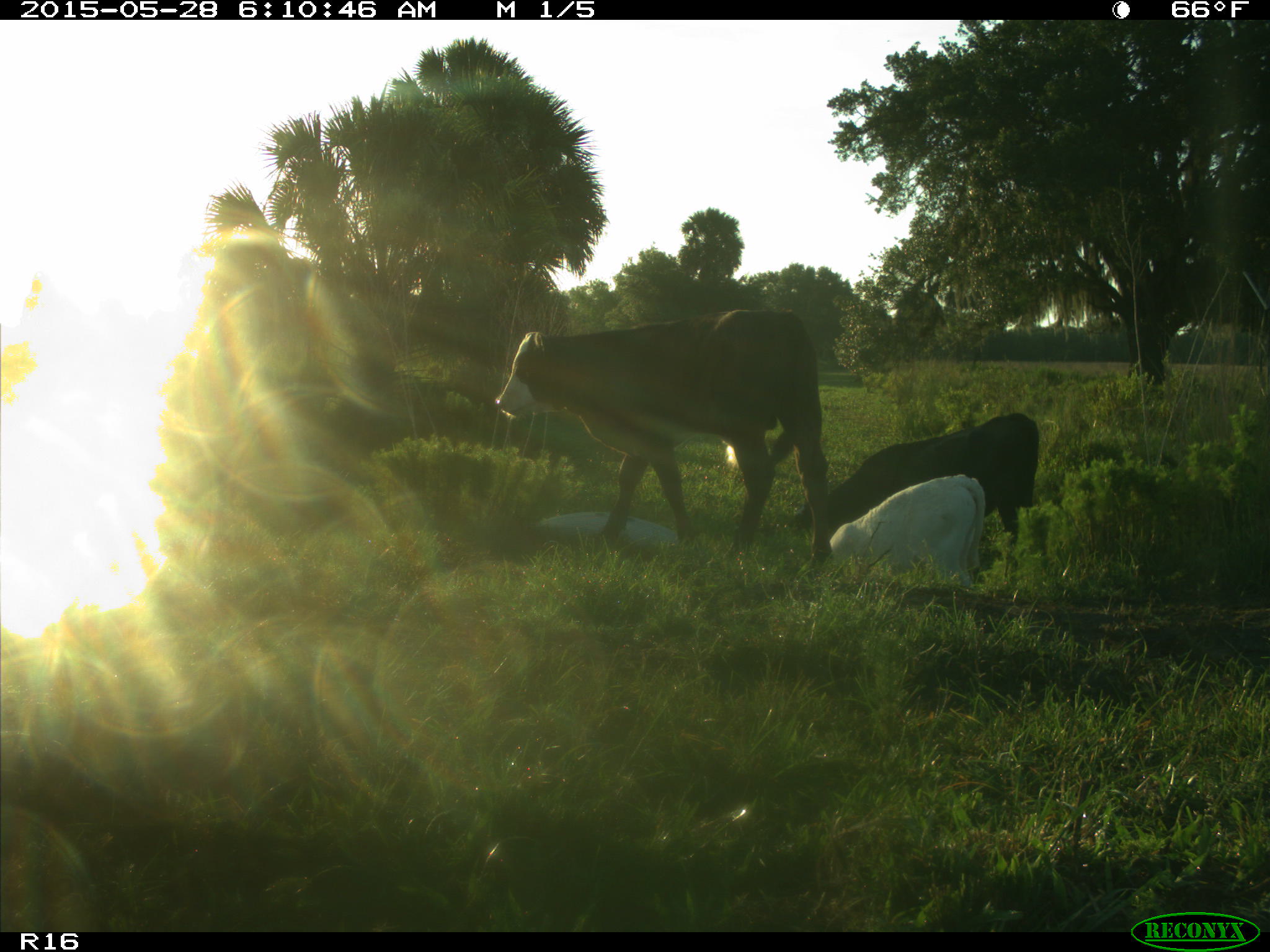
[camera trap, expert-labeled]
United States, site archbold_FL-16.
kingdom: Animalia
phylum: Chordata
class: Mammalia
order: Artiodactyla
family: Bovidae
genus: Bos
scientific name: Bos taurus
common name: domestic cow